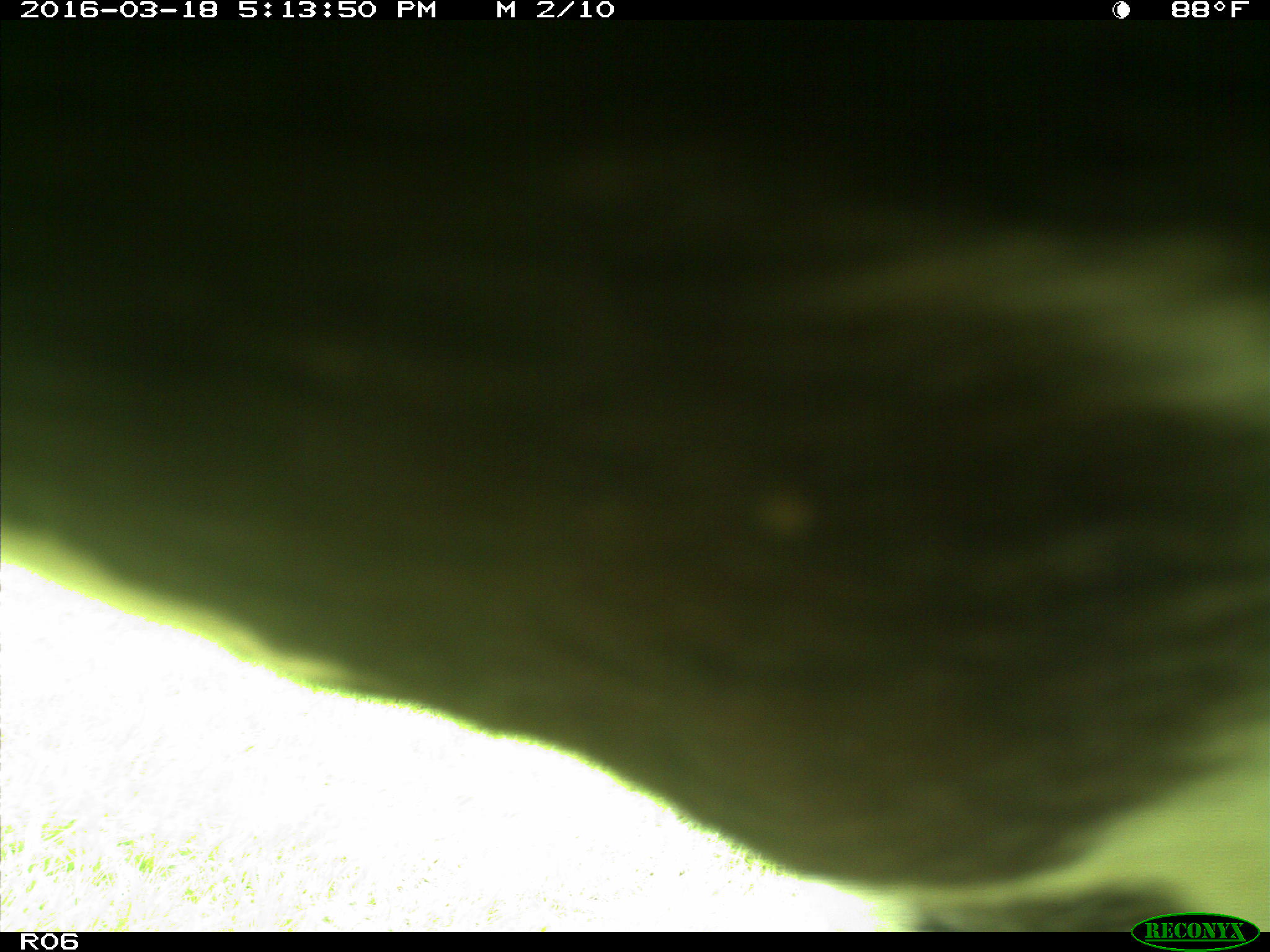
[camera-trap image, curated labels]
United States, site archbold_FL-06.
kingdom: Animalia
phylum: Chordata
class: Mammalia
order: Artiodactyla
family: Bovidae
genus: Bos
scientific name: Bos taurus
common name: domestic cow